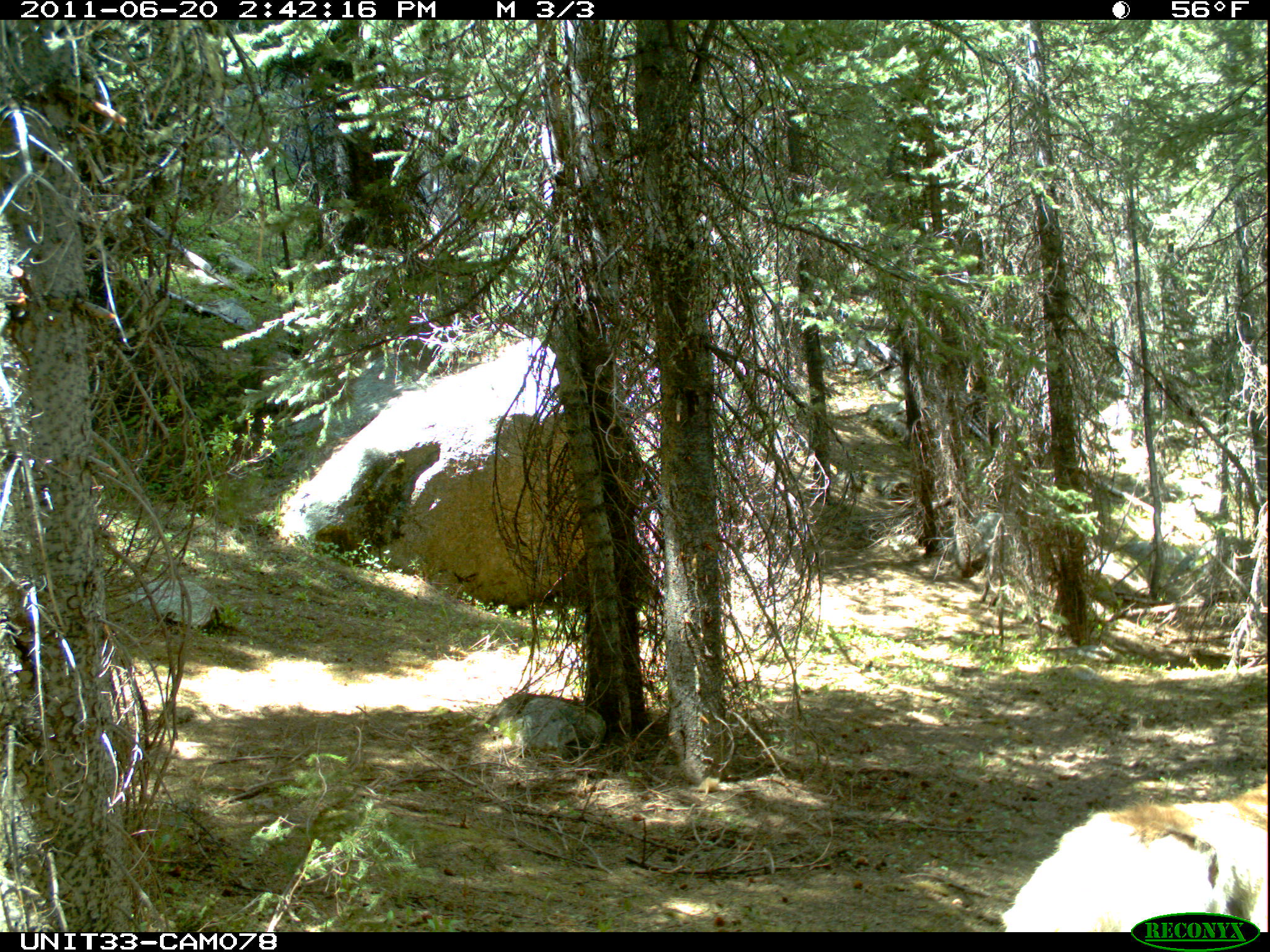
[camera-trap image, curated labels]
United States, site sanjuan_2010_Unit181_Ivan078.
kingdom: Animalia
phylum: Chordata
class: Mammalia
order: Artiodactyla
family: Cervidae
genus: Cervus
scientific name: Cervus elaphus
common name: red deer